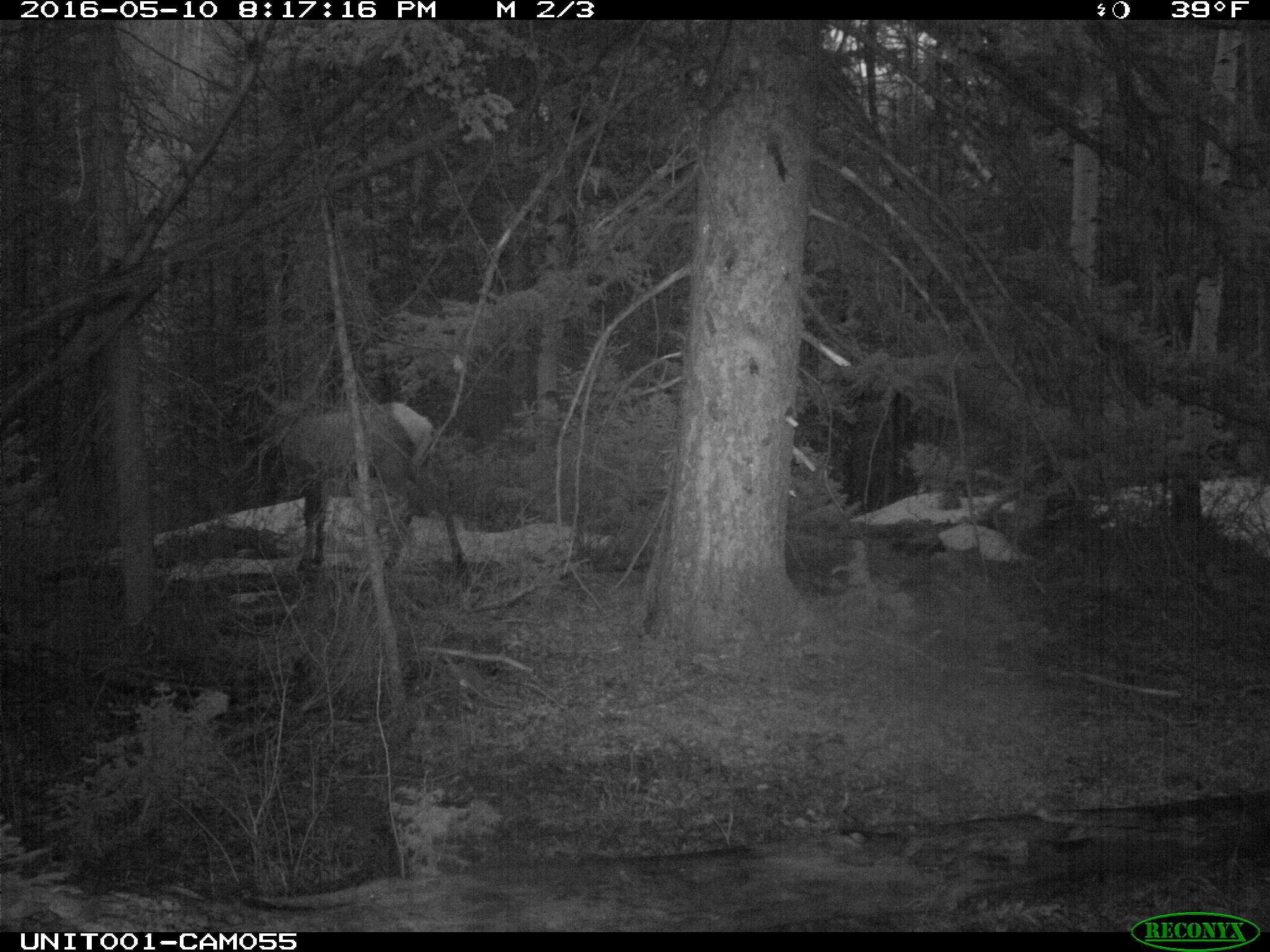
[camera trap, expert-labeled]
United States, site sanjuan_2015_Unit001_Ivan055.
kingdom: Animalia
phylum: Chordata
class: Mammalia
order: Artiodactyla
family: Cervidae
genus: Cervus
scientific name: Cervus elaphus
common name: red deer